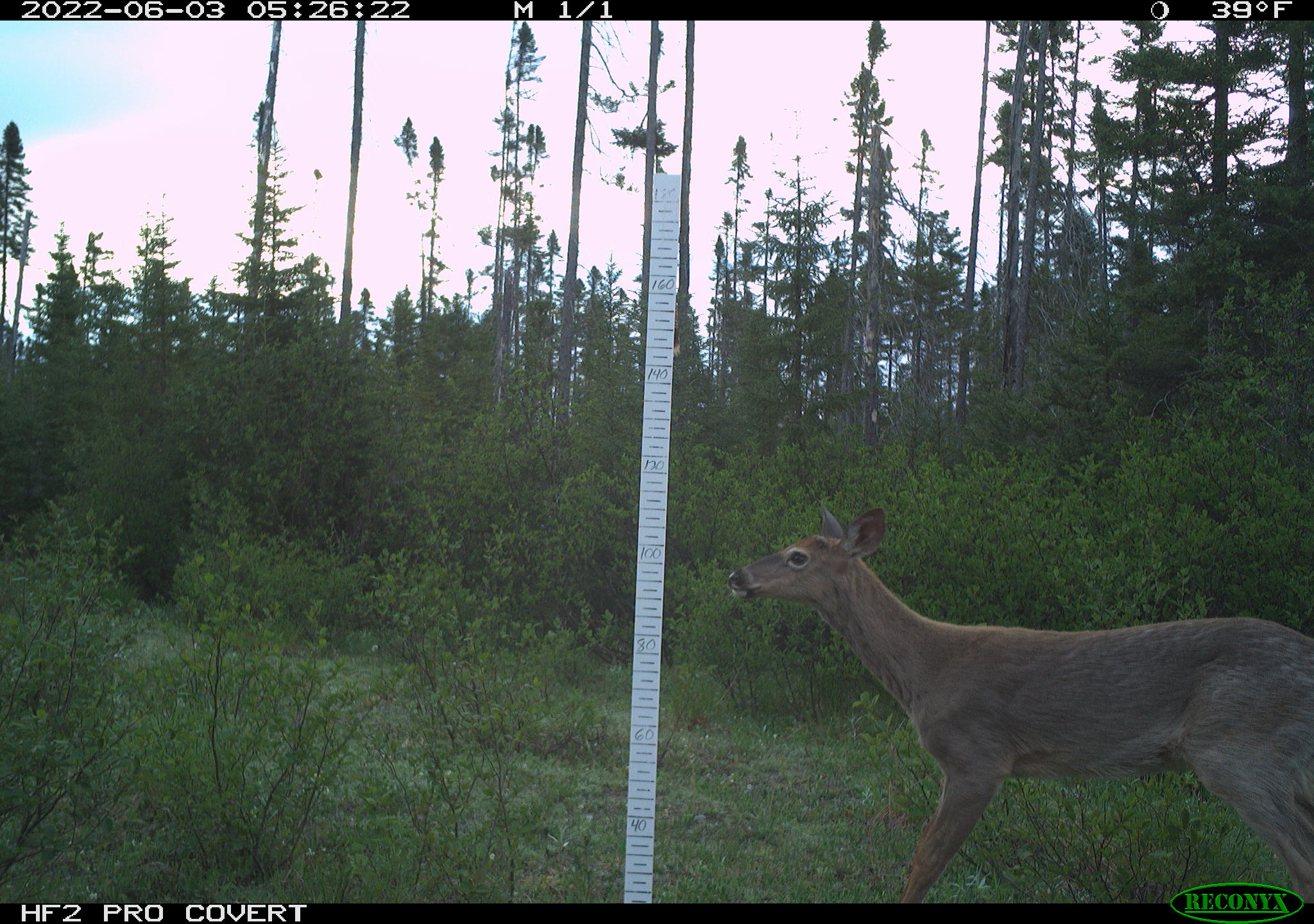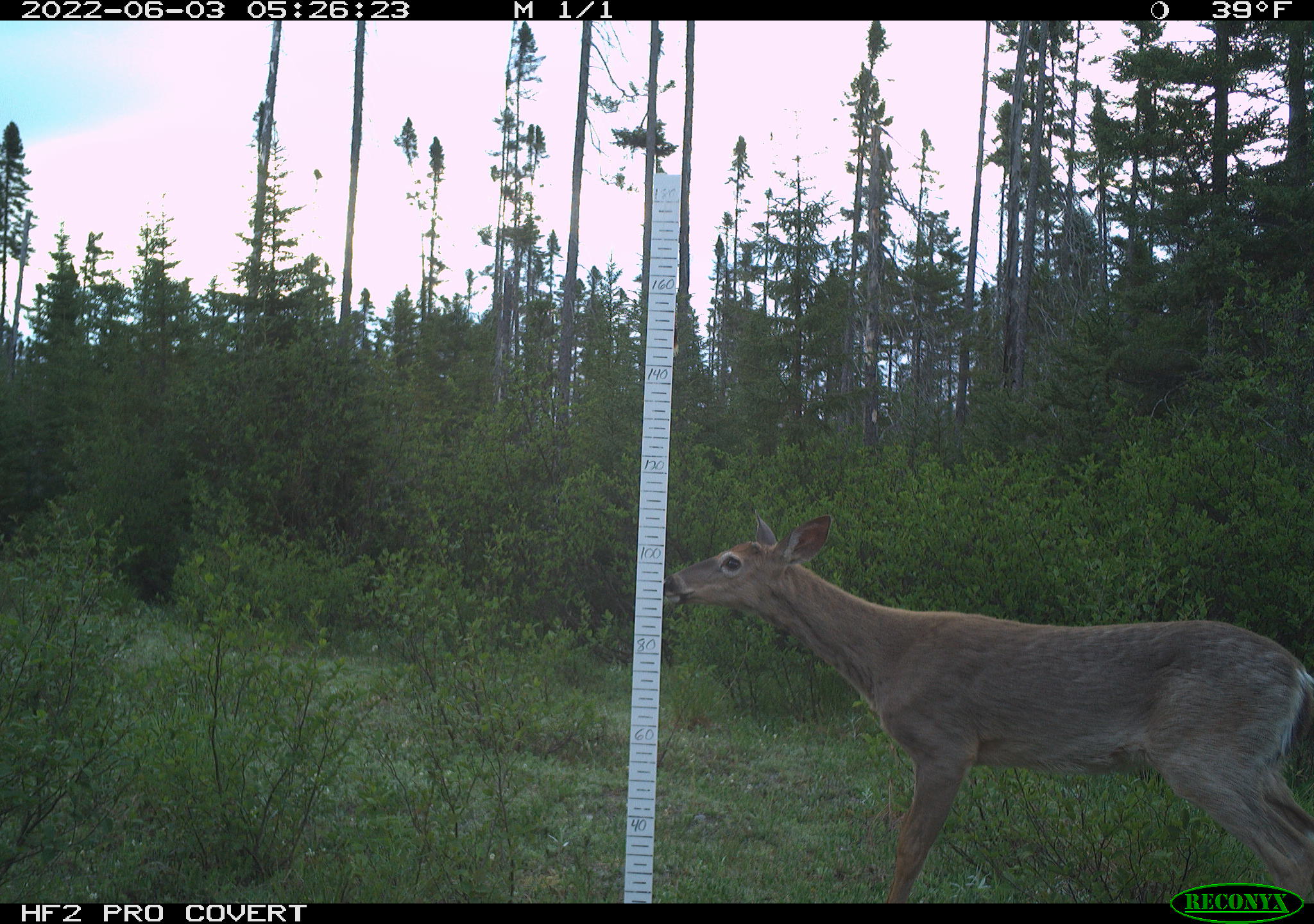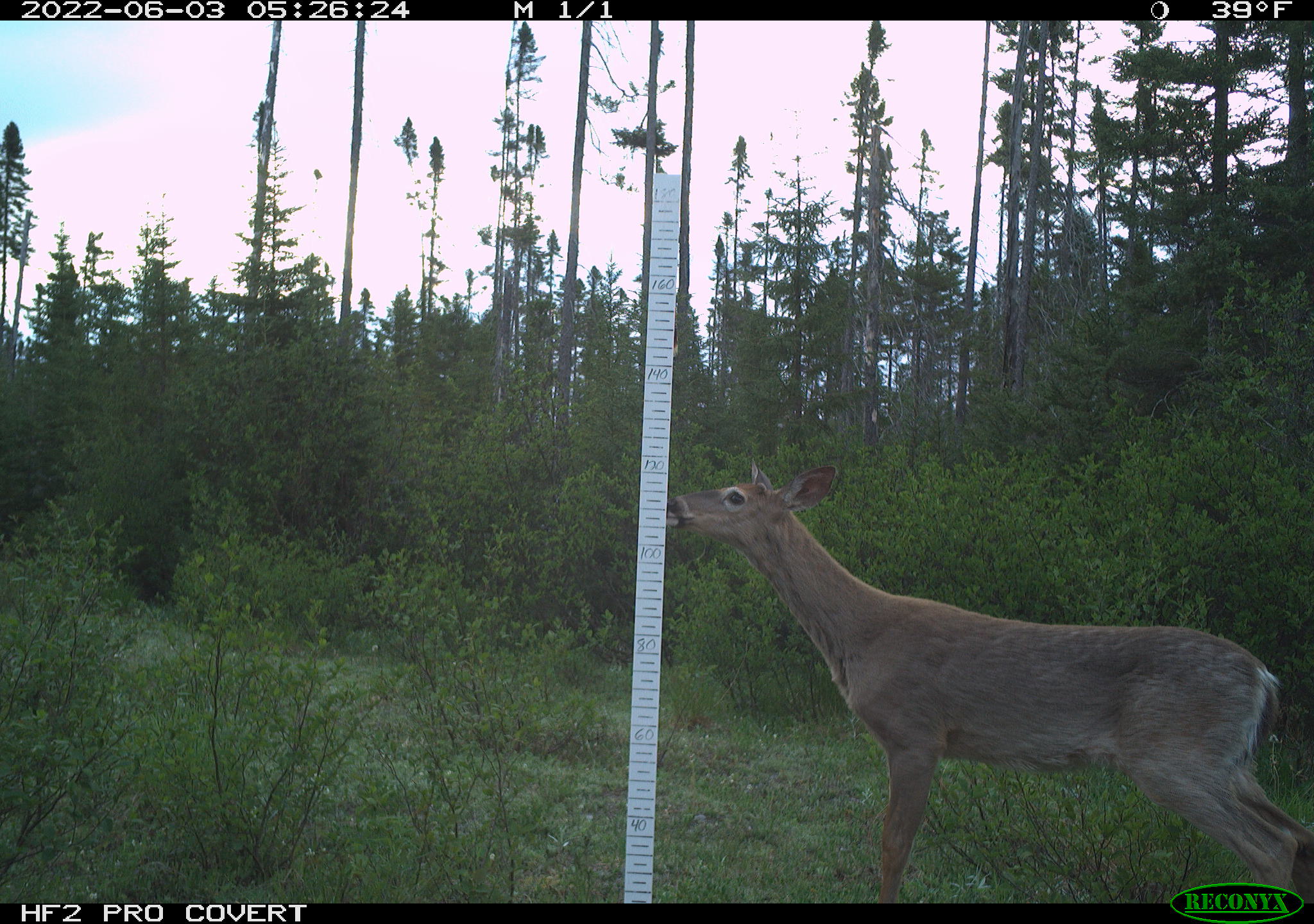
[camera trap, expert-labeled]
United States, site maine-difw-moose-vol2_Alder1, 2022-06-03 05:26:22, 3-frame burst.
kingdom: Animalia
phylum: Chordata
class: Mammalia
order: Artiodactyla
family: Cervidae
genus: Odocoileus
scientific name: Odocoileus virginianus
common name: white-tailed deer